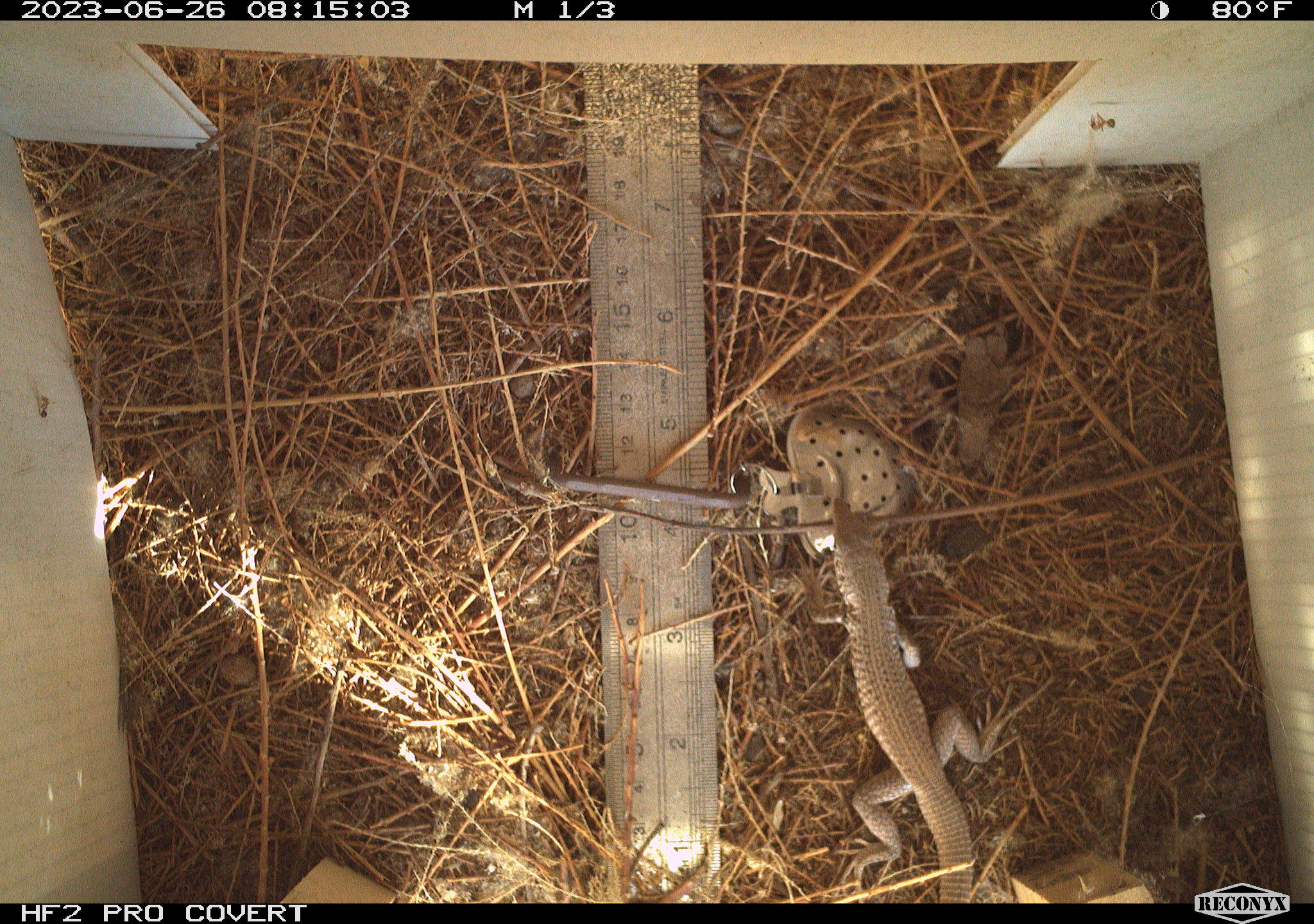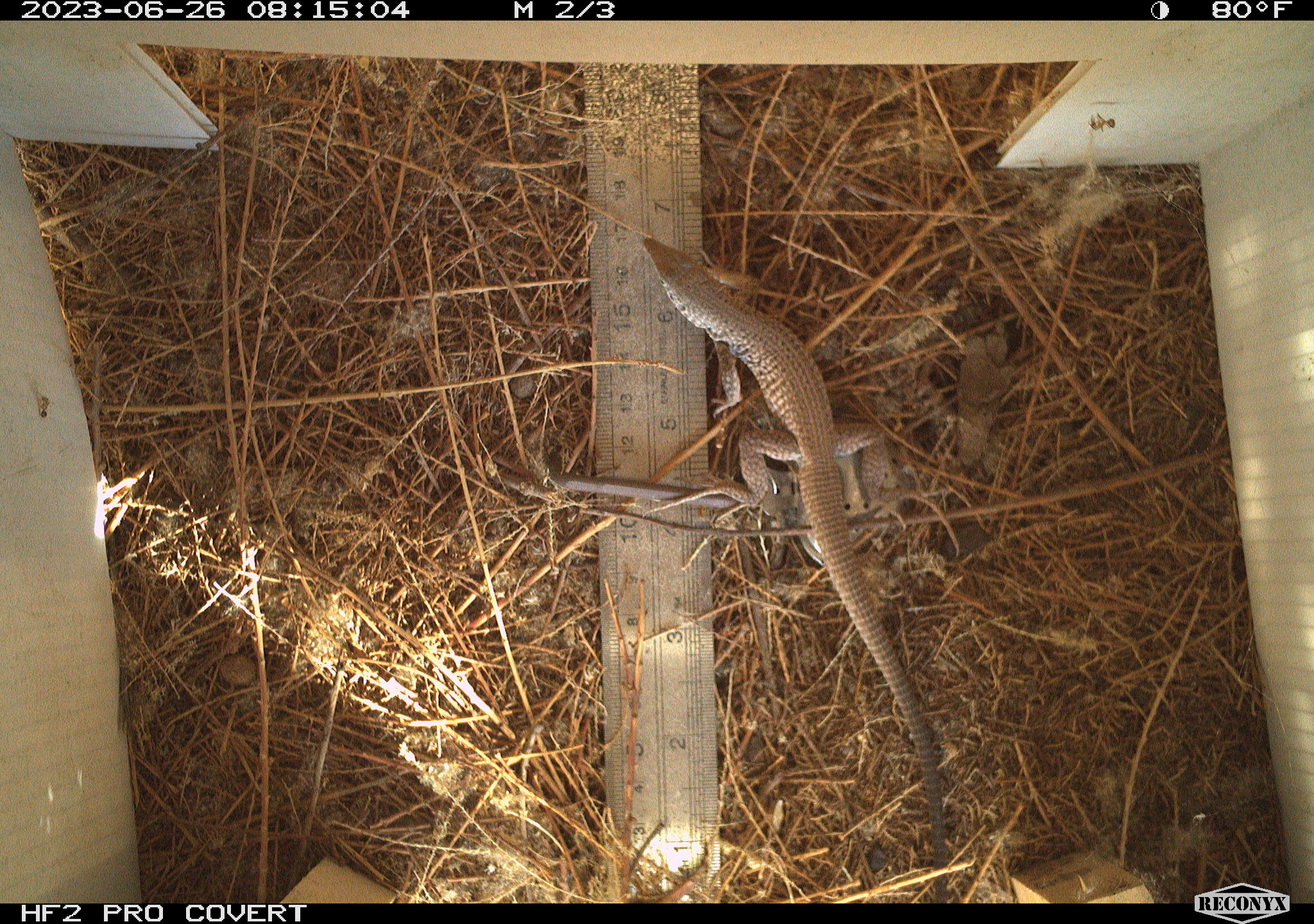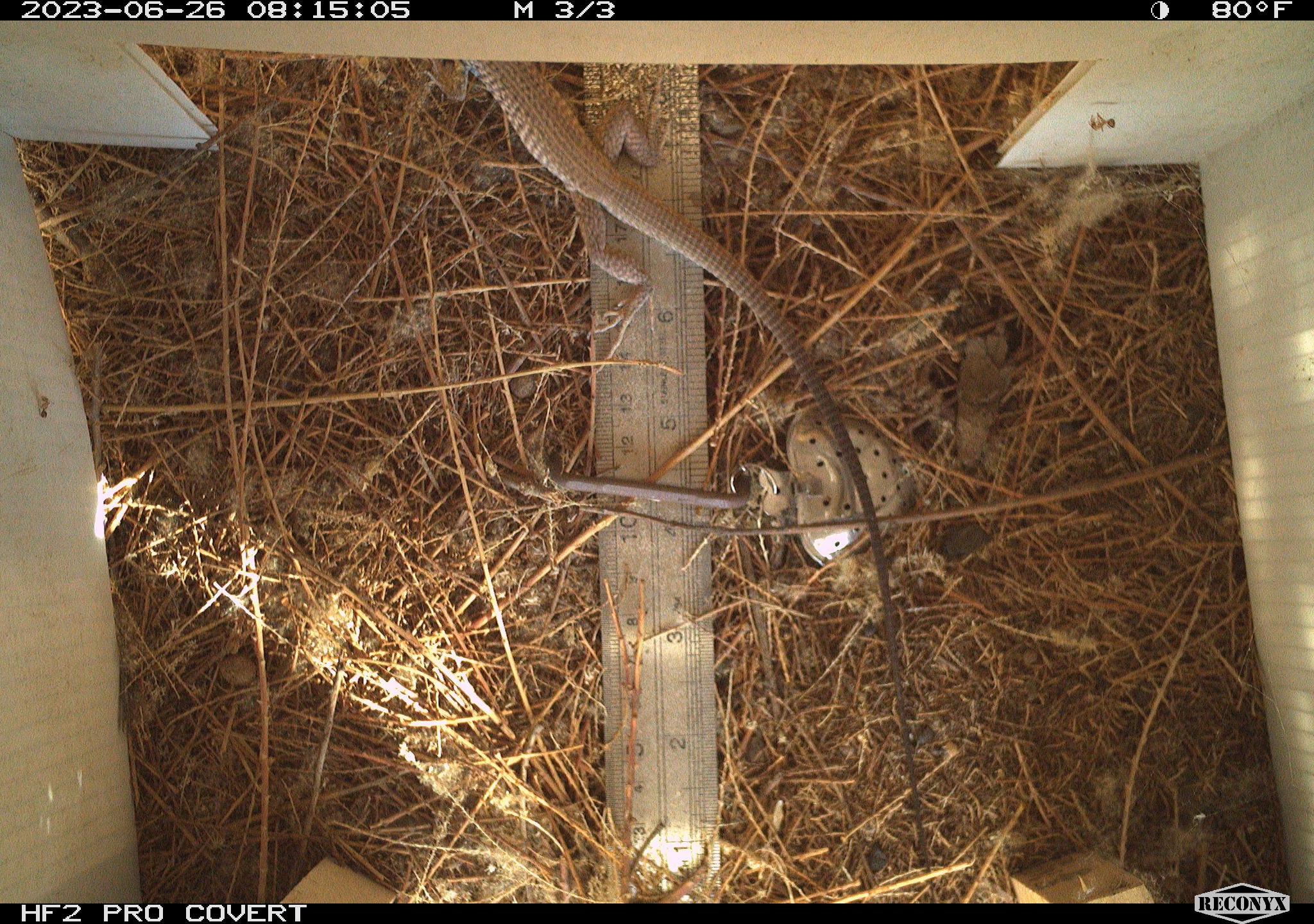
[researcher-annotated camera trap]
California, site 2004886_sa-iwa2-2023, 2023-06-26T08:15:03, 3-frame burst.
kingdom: Animalia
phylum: Chordata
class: Reptilia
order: Squamata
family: Teiidae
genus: Aspidoscelis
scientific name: Aspidoscelis tigris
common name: western whiptail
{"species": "western whiptail (Aspidoscelis tigris)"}